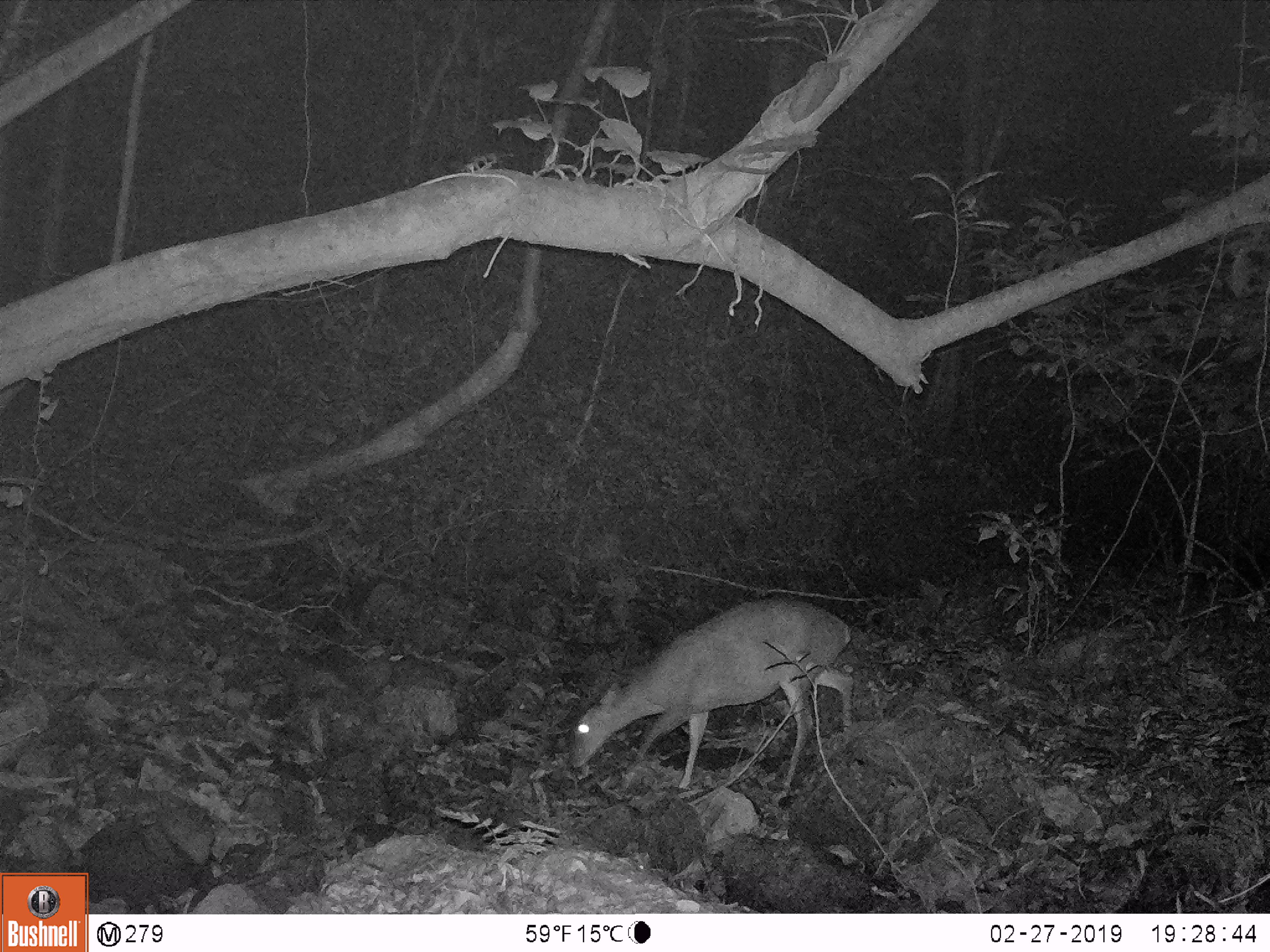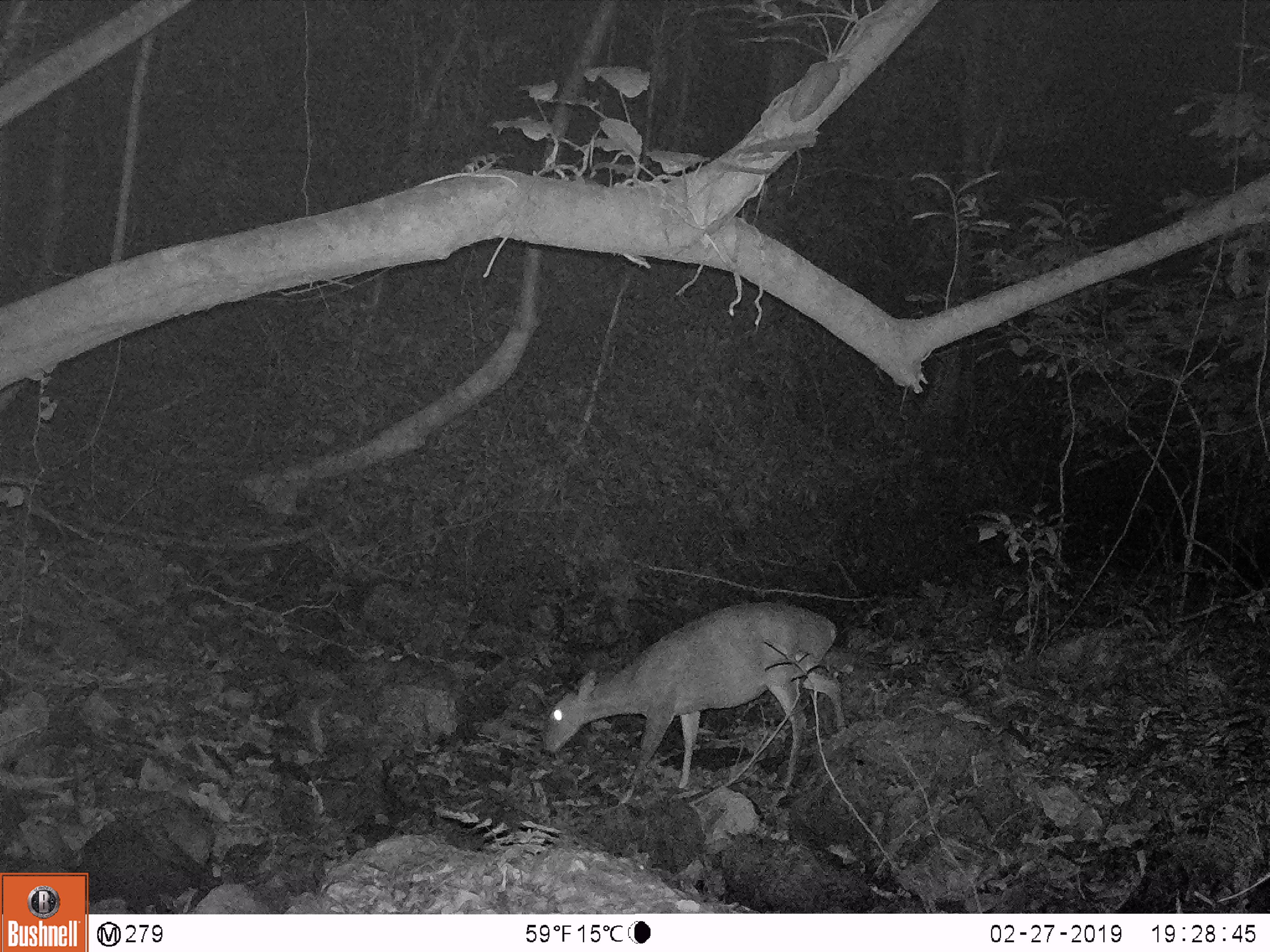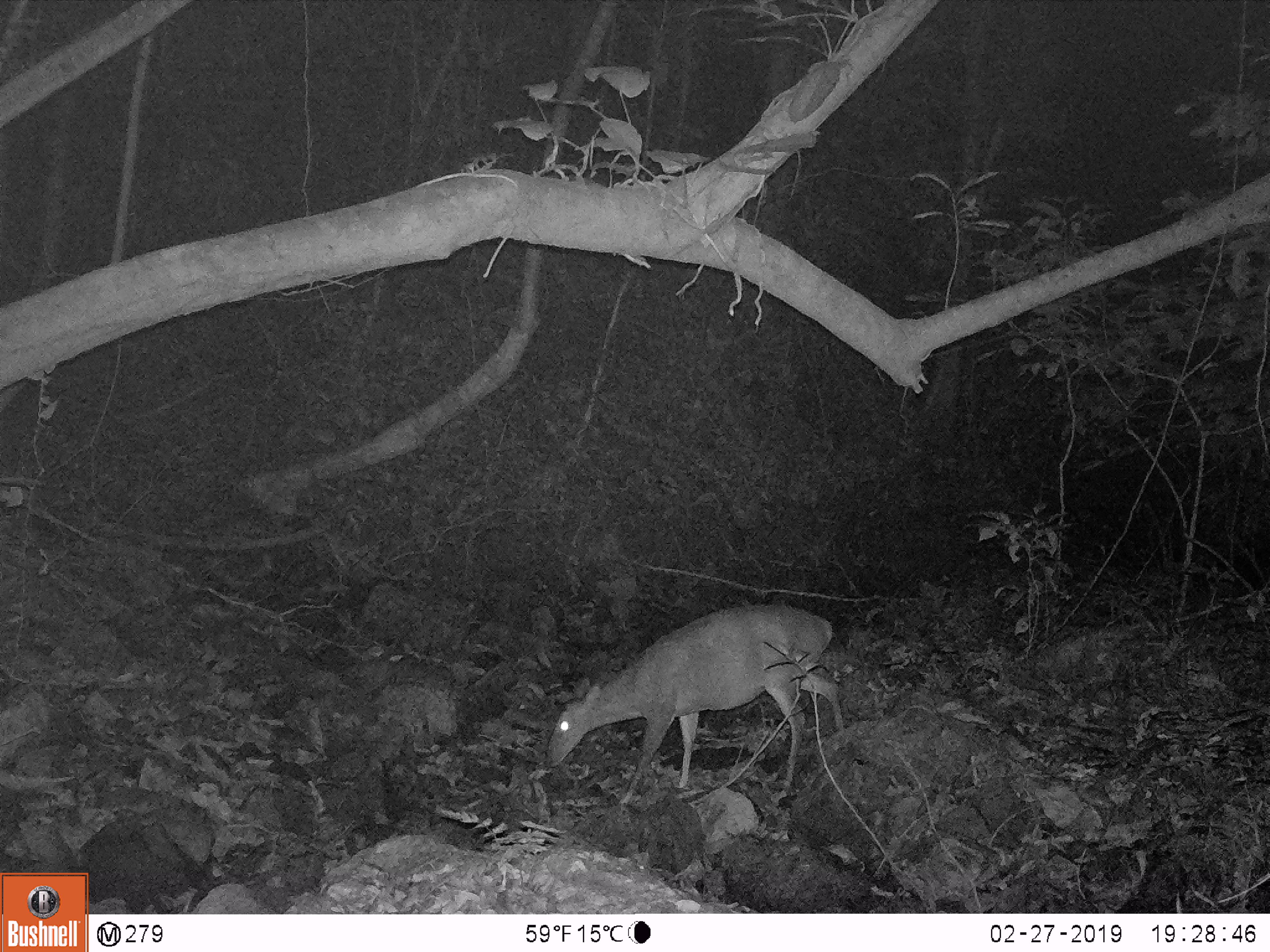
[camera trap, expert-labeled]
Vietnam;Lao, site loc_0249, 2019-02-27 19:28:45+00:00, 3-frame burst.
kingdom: Animalia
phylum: Chordata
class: Mammalia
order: Artiodactyla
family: Cervidae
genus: Muntiacus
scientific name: Muntiacus vuquangensis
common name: large-antlered muntjac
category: large antlered muntjac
Large antlered muntjac (large-antlered muntjac) (Muntiacus vuquangensis). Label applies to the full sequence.